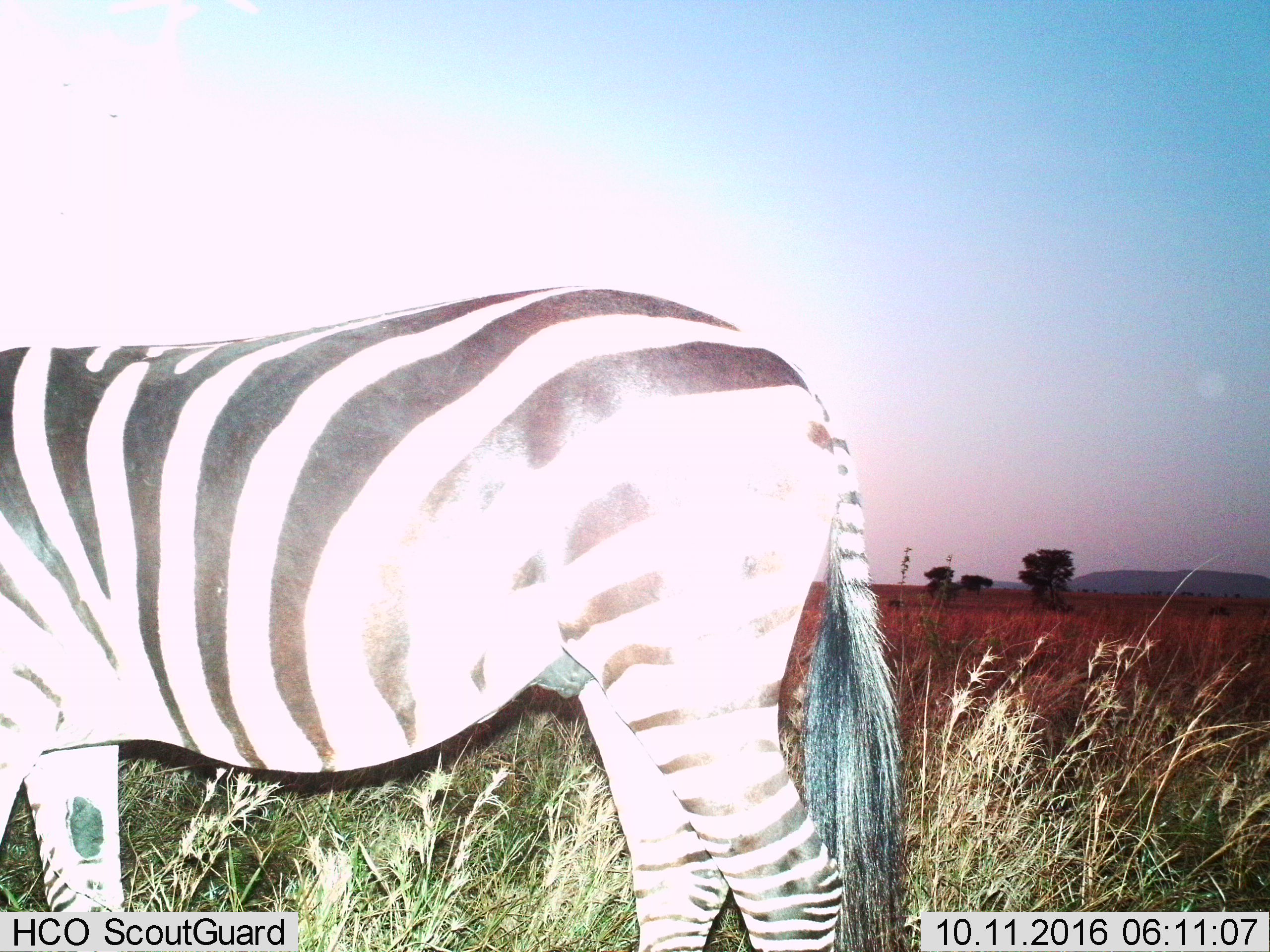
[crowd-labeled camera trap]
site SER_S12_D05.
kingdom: Animalia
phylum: Chordata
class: Mammalia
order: Perissodactyla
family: Equidae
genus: Equus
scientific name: Equus quagga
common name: plains zebra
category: zebraplains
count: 1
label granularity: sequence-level